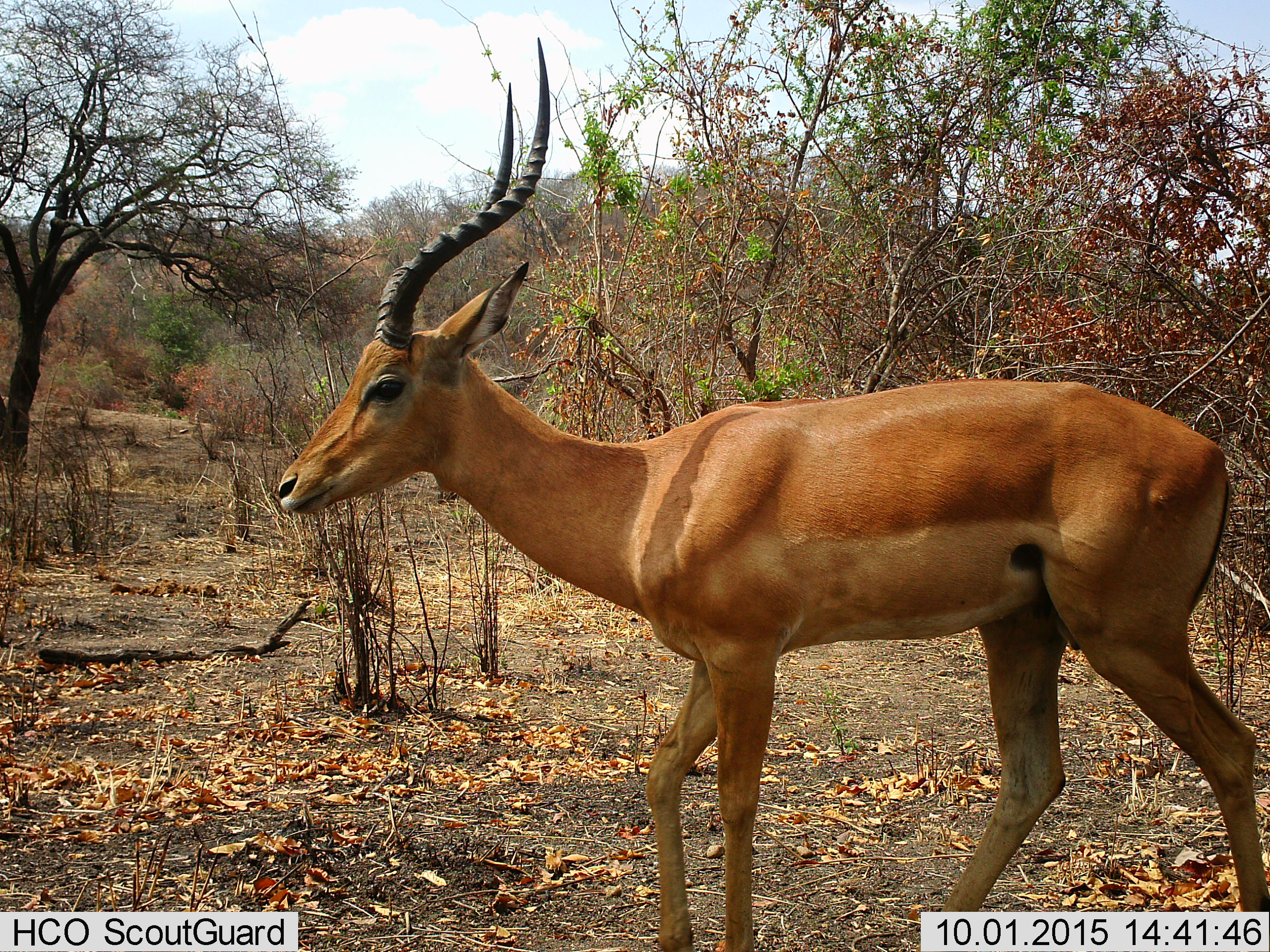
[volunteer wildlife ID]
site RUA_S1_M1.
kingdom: Animalia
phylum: Chordata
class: Mammalia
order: Artiodactyla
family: Bovidae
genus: Aepyceros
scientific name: Aepyceros melampus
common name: impala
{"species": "impala (Aepyceros melampus)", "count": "1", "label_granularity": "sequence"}